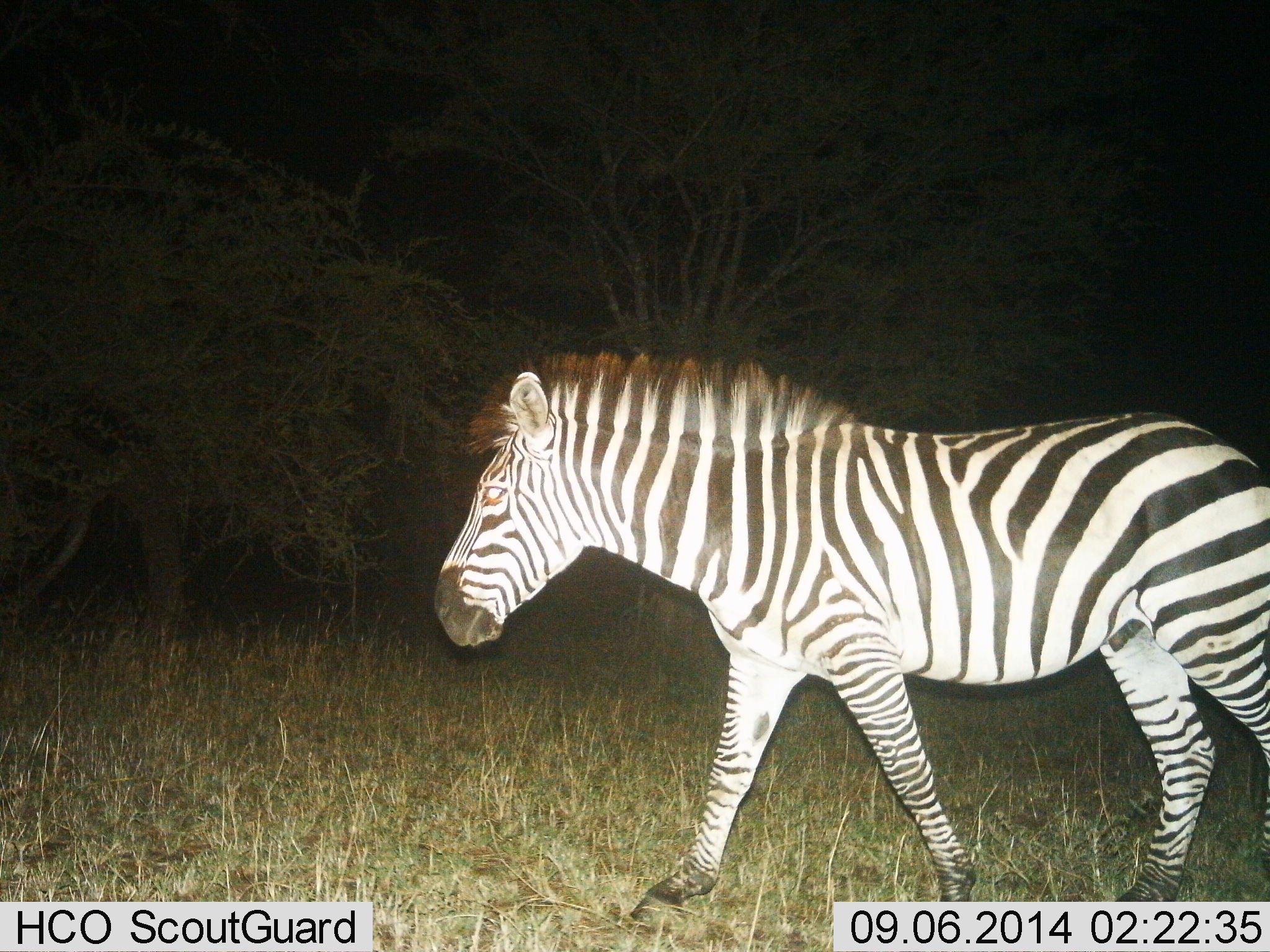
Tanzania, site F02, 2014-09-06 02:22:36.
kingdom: Animalia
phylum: Chordata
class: Mammalia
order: Perissodactyla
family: Equidae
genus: Equus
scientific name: Equus quagga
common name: plains zebra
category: zebra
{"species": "zebra (plains zebra) (Equus quagga)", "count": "1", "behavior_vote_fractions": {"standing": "30%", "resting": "0%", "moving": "70%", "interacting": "0%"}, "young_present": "0%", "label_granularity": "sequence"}